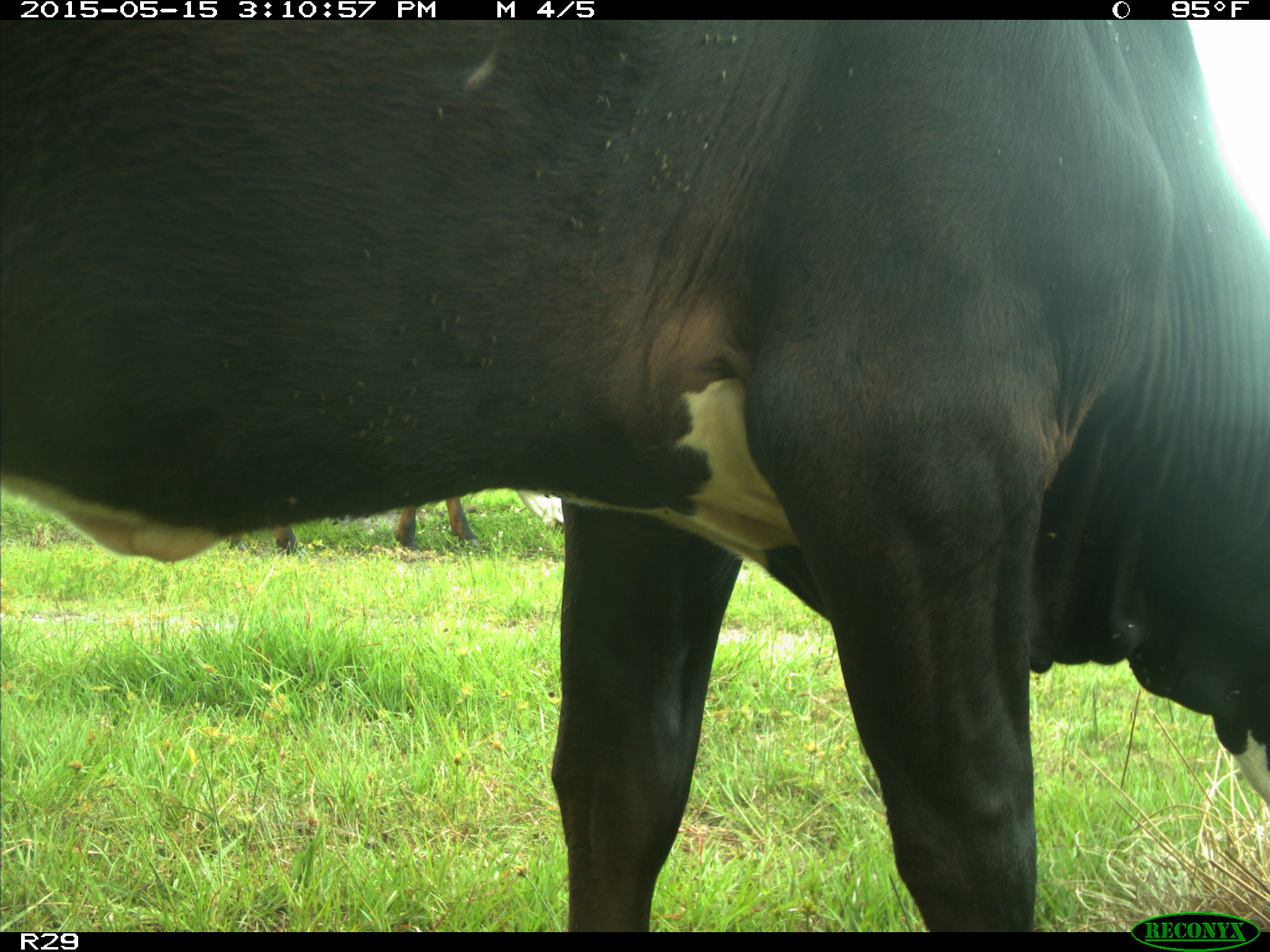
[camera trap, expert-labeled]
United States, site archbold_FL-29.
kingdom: Animalia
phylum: Chordata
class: Mammalia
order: Artiodactyla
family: Bovidae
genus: Bos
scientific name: Bos taurus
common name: domestic cow